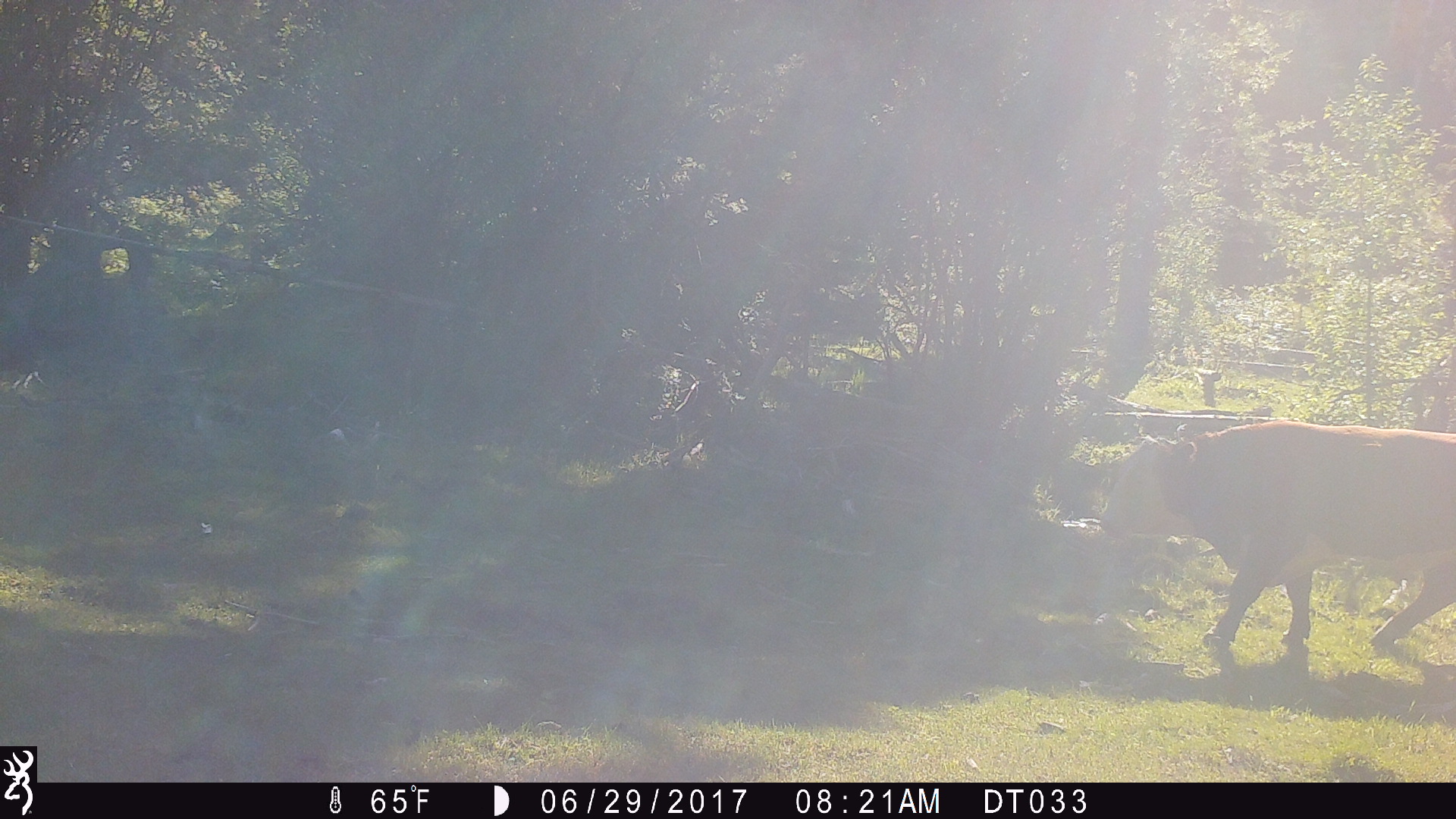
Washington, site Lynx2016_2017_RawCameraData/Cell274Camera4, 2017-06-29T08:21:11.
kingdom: Animalia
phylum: Chordata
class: Mammalia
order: Artiodactyla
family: Bovidae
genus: Bos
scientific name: Bos taurus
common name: domestic cattle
Domestic cattle (Bos taurus). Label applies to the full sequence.